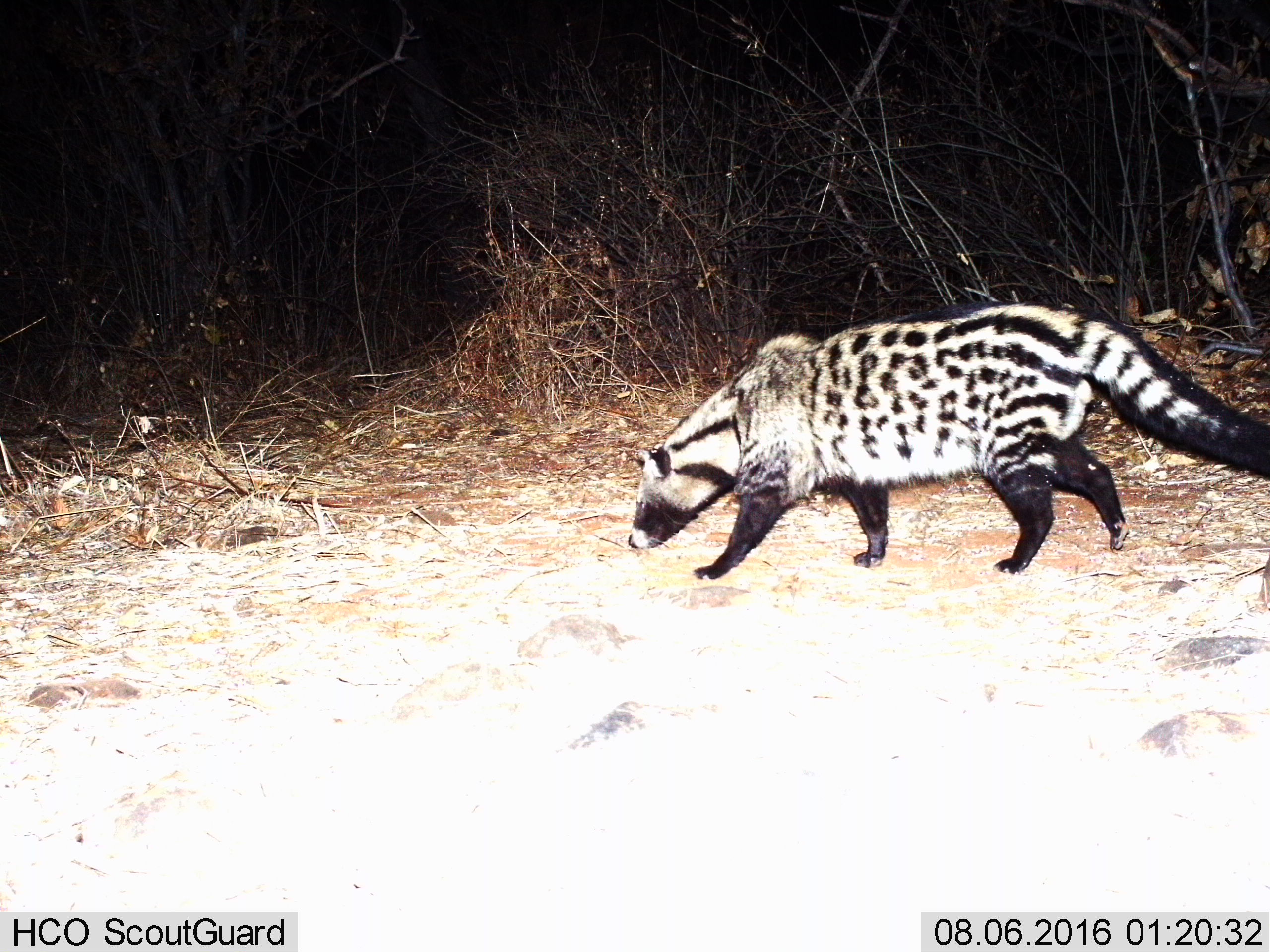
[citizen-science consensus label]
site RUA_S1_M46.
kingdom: Animalia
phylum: Chordata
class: Mammalia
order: Carnivora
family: Viverridae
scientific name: Viverridae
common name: civet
Civet (Viverridae), count 1. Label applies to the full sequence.